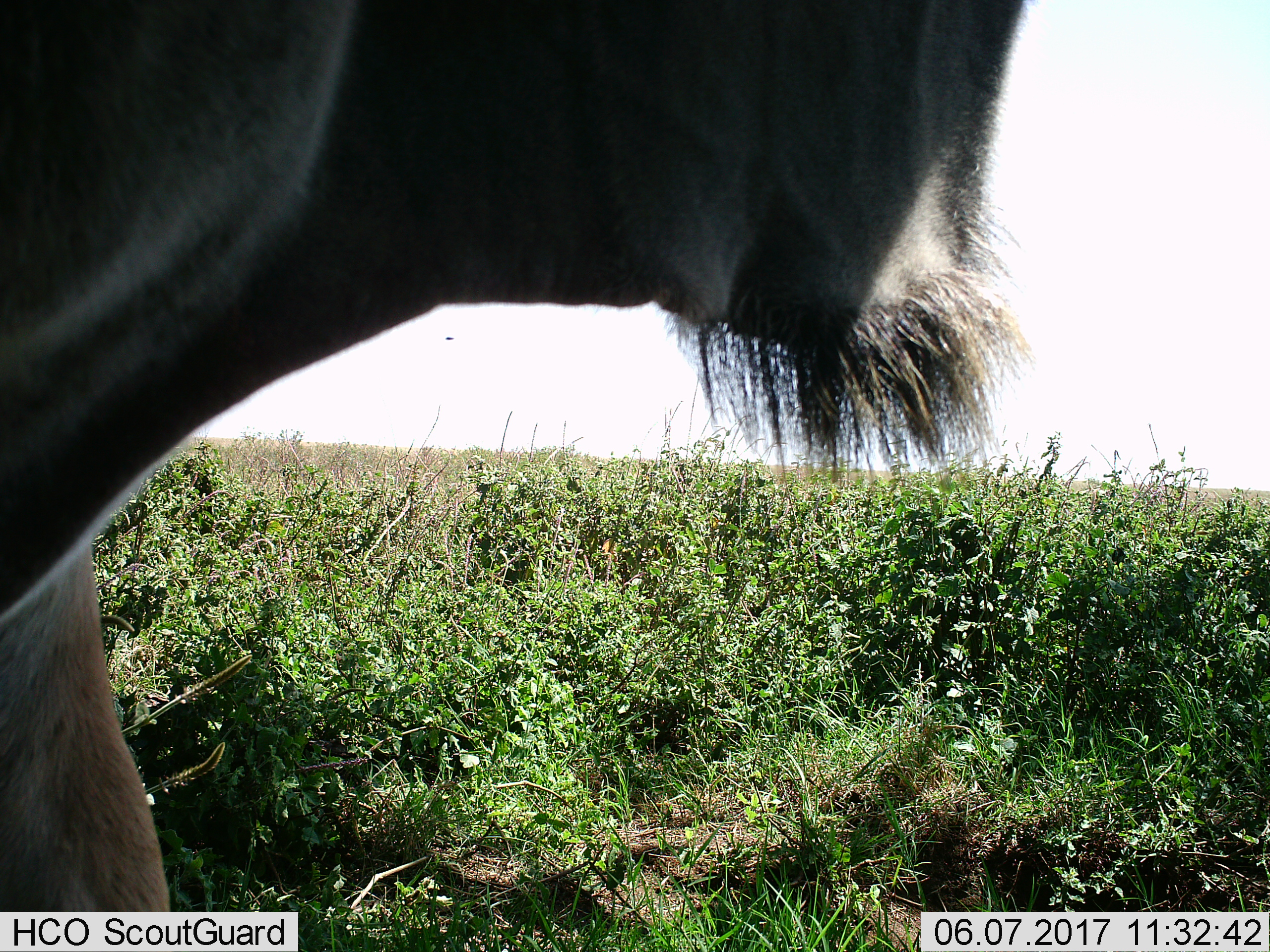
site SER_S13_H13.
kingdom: Animalia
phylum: Chordata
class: Mammalia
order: Artiodactyla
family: Bovidae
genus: Connochaetes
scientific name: Connochaetes taurinus taurinus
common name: blue wildebeest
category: wildebeestblue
Wildebeestblue (blue wildebeest) (Connochaetes taurinus taurinus), count 1. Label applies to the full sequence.